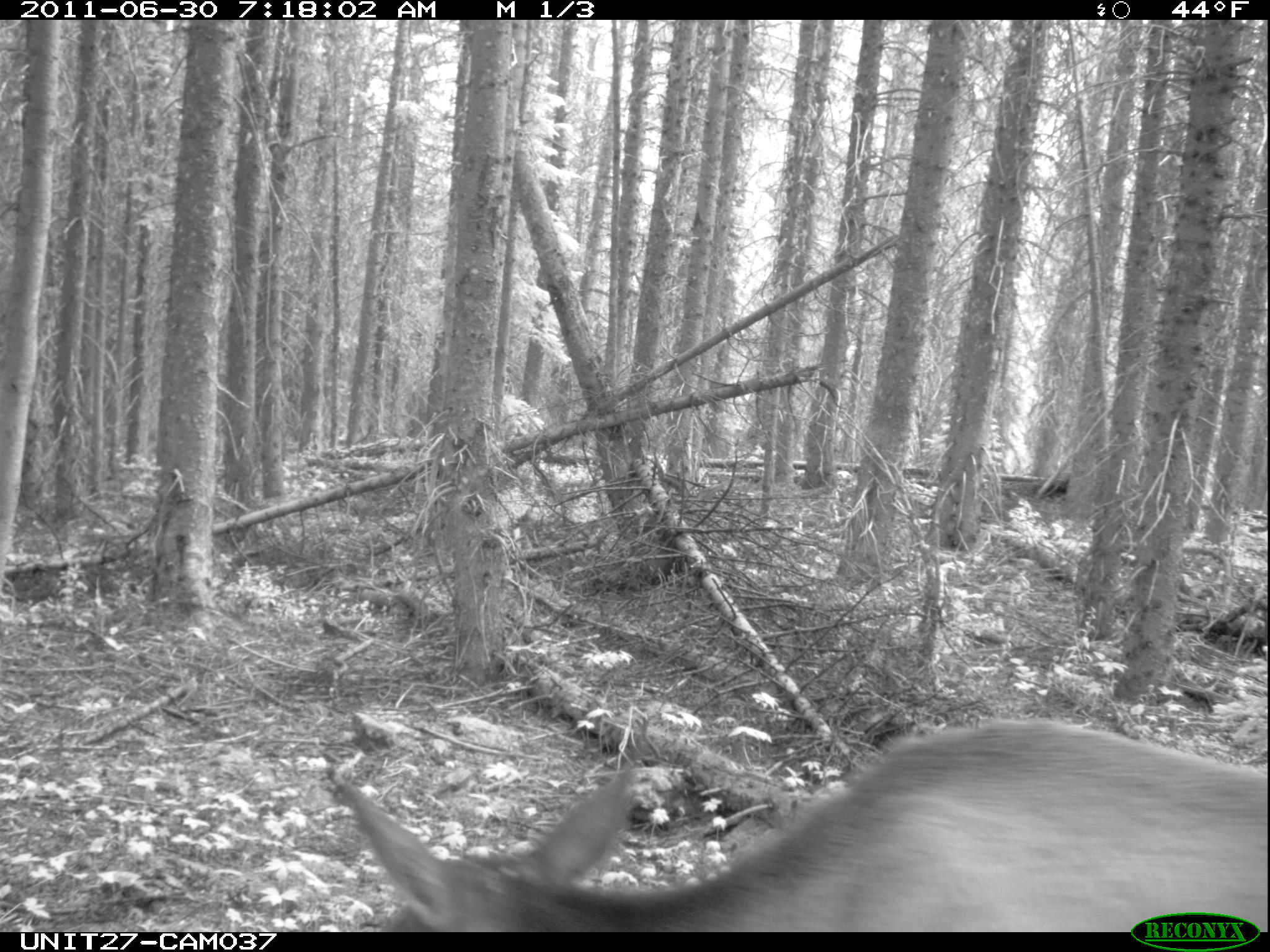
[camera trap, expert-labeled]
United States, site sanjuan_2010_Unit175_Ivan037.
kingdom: Animalia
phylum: Chordata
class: Mammalia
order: Artiodactyla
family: Cervidae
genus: Cervus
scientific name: Cervus elaphus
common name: red deer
Cervus elaphus (red deer).